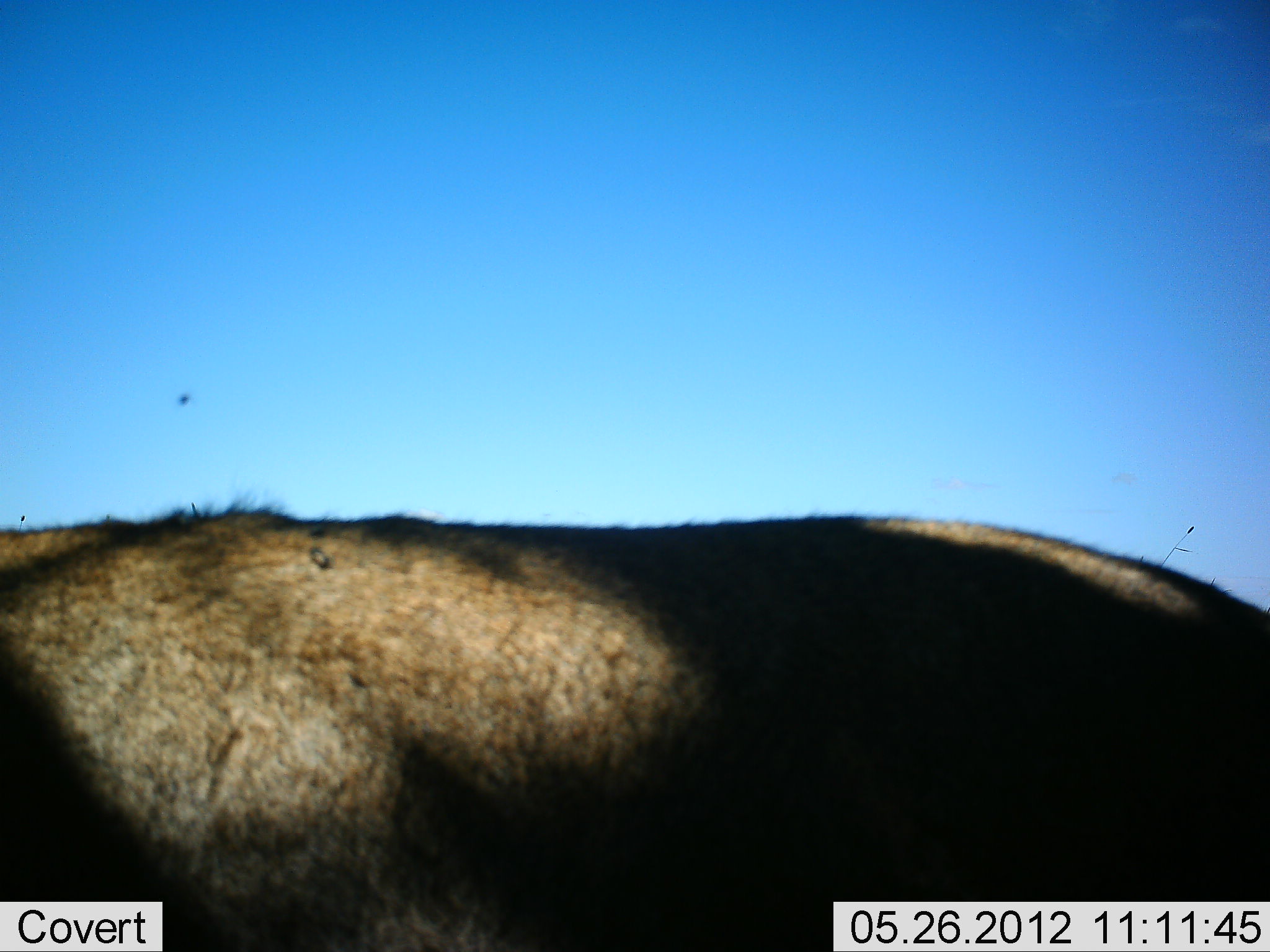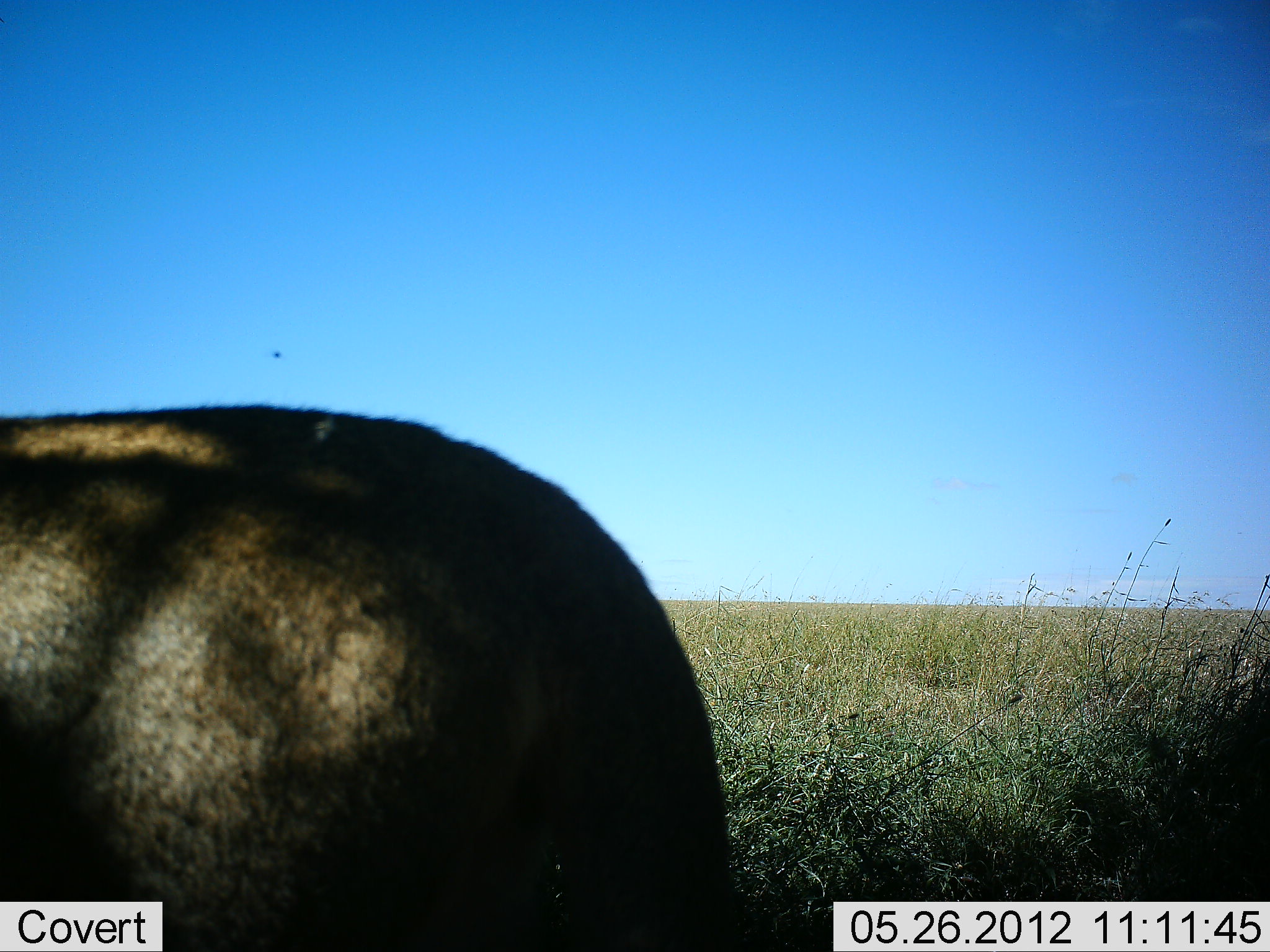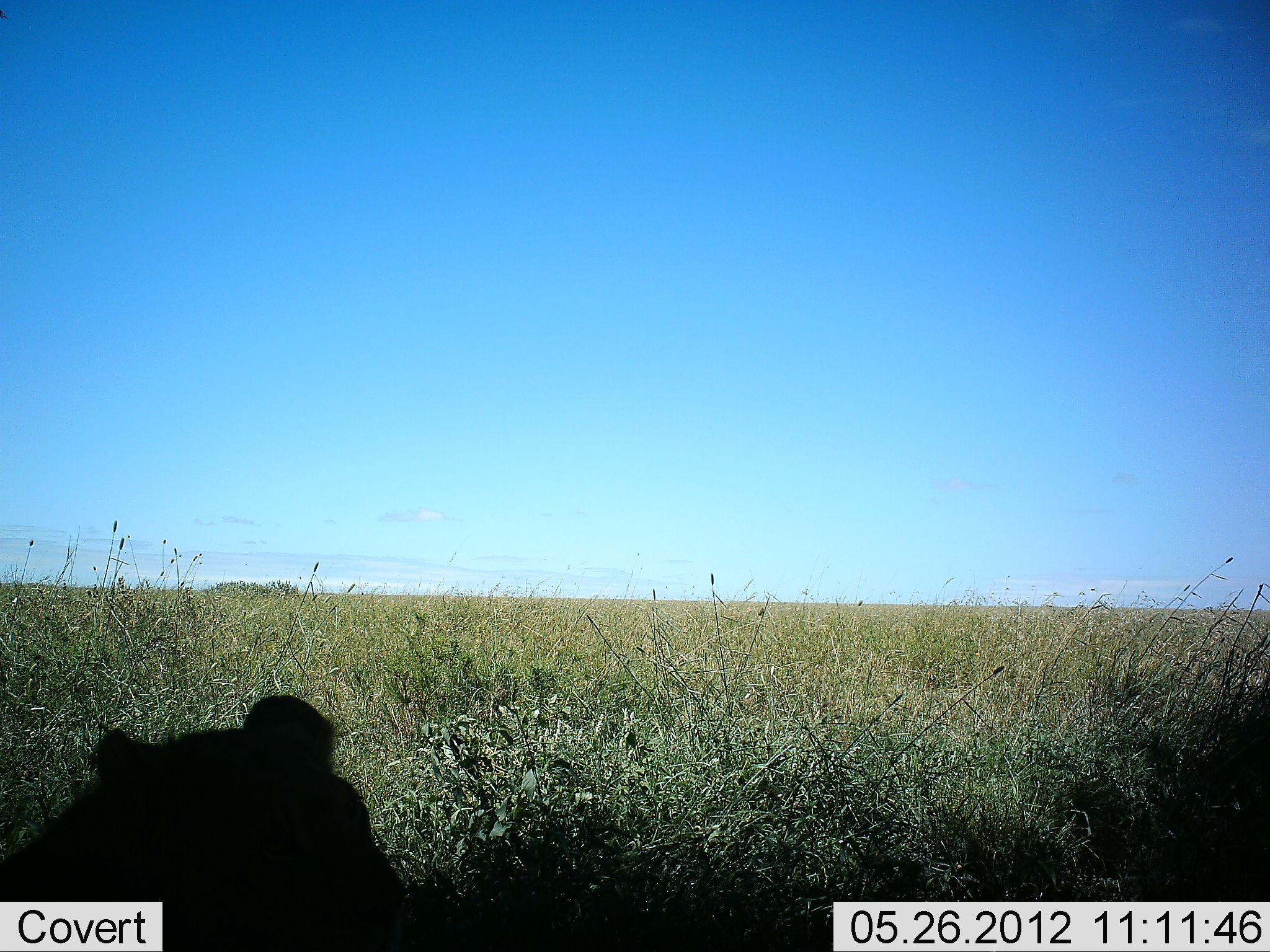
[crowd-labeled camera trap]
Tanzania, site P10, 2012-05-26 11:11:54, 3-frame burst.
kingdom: Animalia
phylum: Chordata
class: Mammalia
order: Carnivora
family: Felidae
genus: Panthera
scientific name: Panthera leo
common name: lion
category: lionfemale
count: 1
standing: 10%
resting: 60%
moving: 50%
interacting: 0%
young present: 0%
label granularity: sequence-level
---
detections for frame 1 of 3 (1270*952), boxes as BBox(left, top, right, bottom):
animal: BBox(1, 498, 1270, 952)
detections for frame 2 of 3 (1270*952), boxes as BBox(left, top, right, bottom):
animal: BBox(0, 401, 753, 952)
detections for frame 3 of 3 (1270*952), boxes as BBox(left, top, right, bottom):
animal: BBox(1, 694, 411, 952)